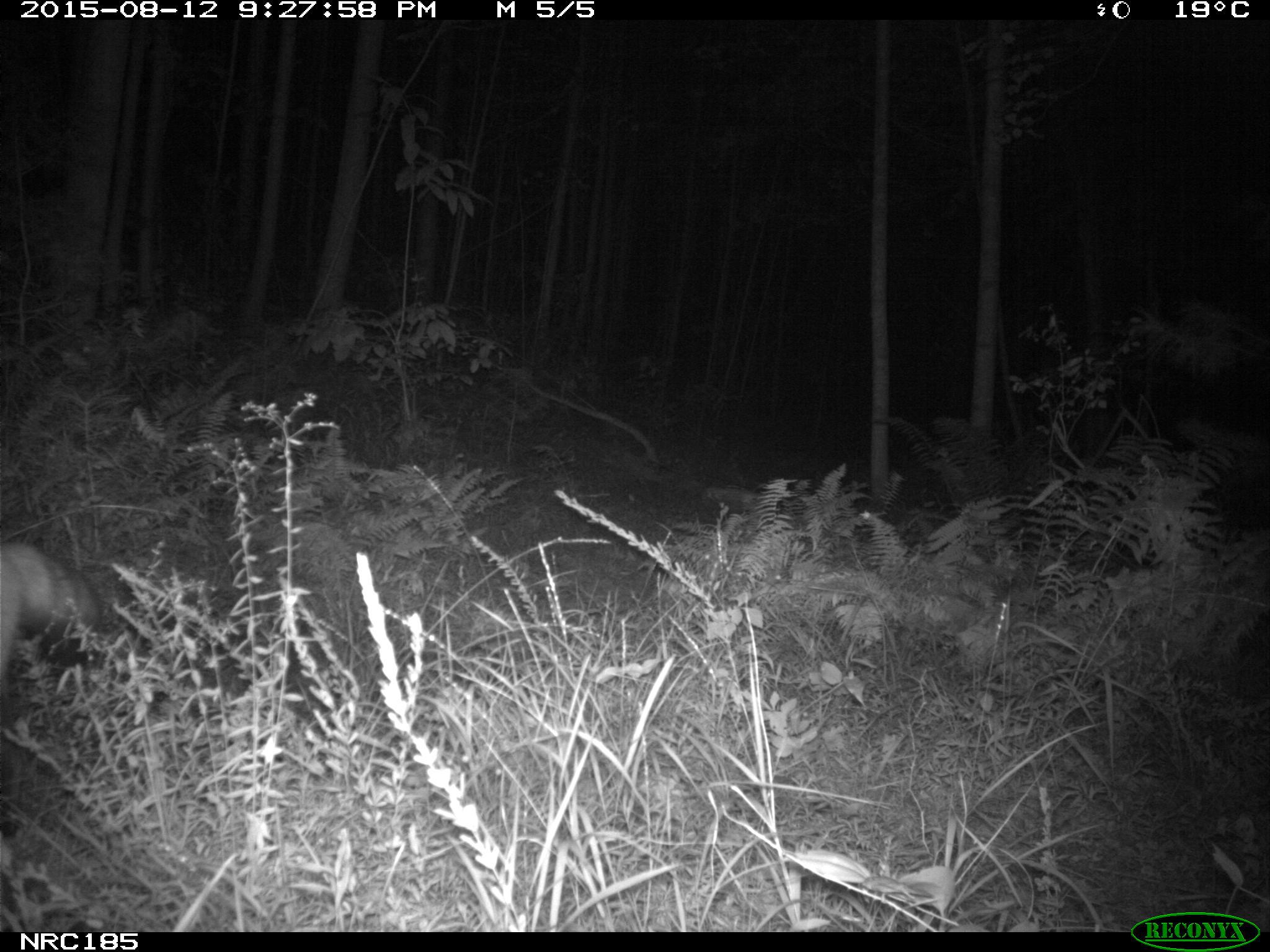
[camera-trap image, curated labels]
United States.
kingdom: Animalia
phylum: Chordata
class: Mammalia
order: Carnivora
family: Canidae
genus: Vulpes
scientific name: Vulpes vulpes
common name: red fox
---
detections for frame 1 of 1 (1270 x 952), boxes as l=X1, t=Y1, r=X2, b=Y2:
Red Fox: l=1, t=526, r=151, b=701